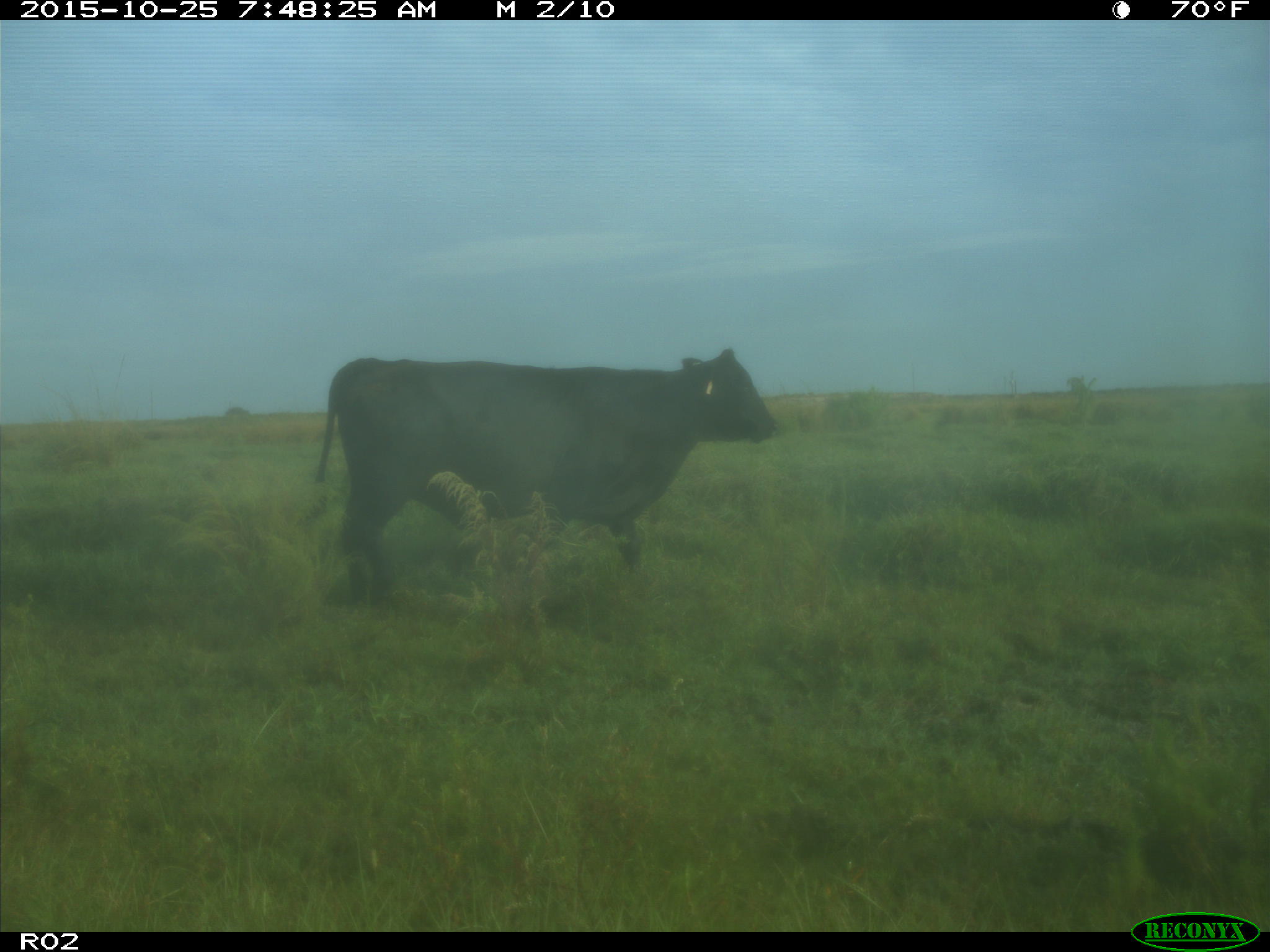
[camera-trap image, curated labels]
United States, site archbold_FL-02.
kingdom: Animalia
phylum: Chordata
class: Mammalia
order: Artiodactyla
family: Bovidae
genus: Bos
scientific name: Bos taurus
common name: domestic cow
Bos taurus (domestic cow).